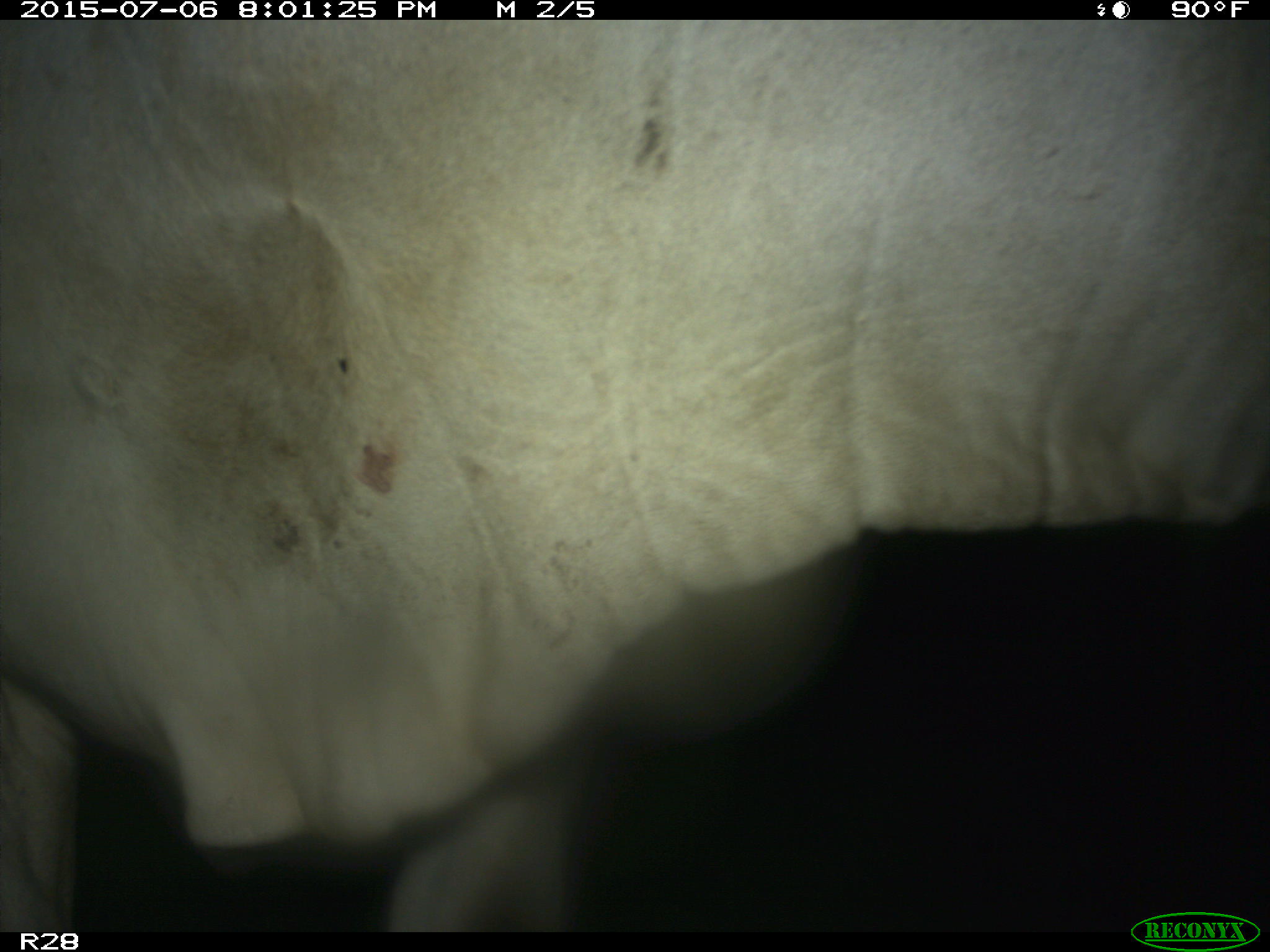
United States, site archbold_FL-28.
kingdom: Animalia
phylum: Chordata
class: Mammalia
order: Artiodactyla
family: Bovidae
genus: Bos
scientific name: Bos taurus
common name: domestic cow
Bos taurus (domestic cow).